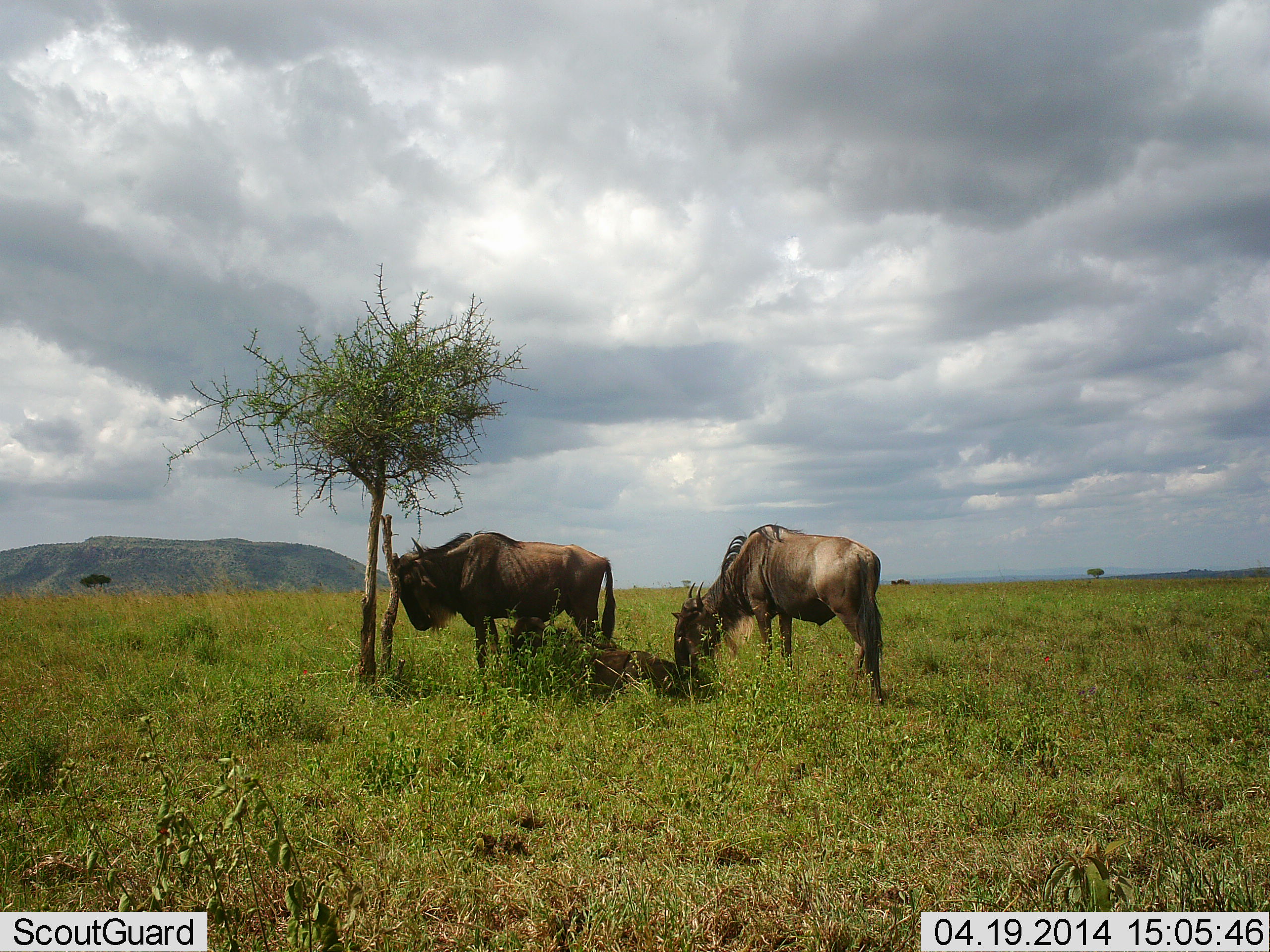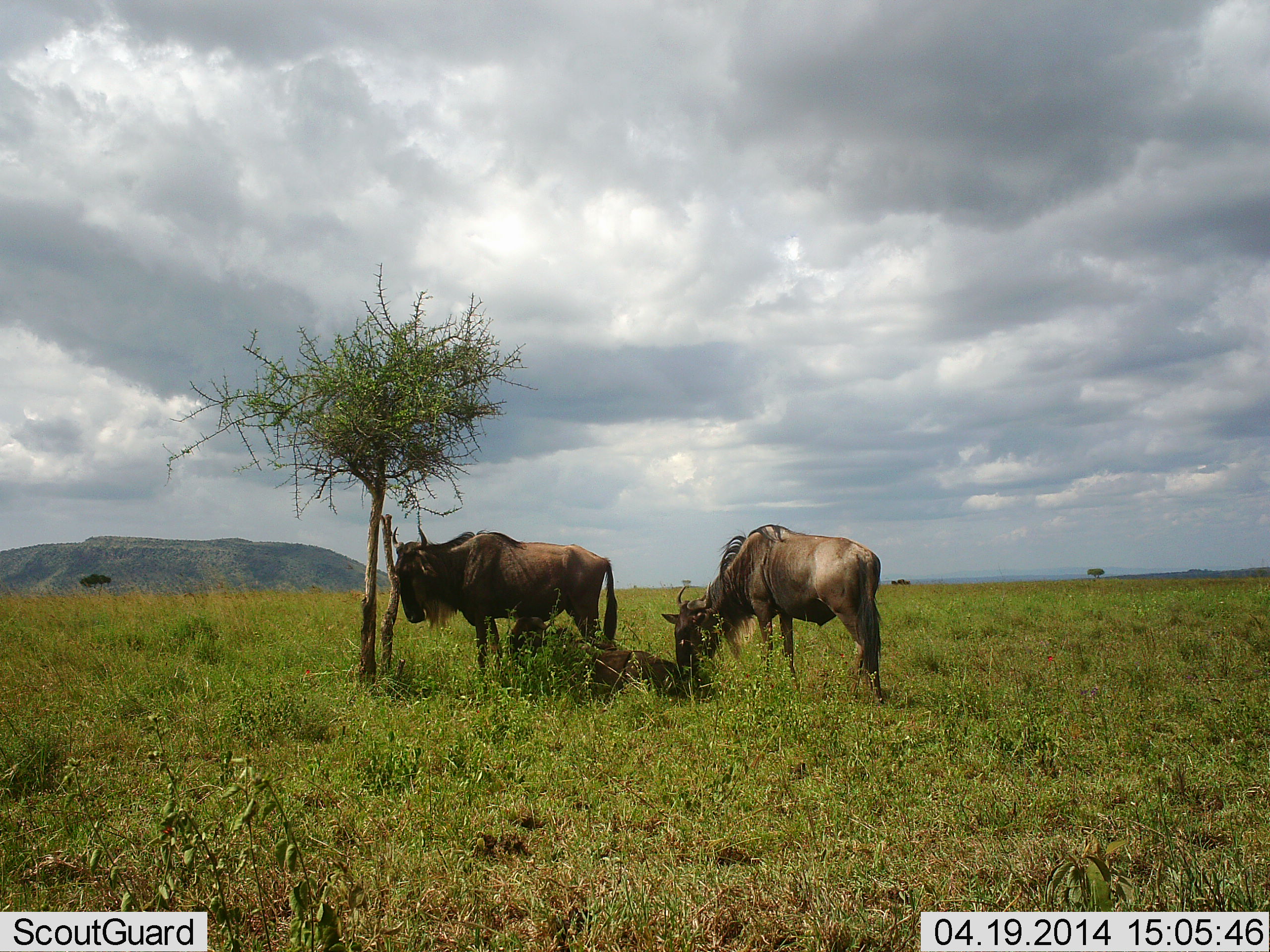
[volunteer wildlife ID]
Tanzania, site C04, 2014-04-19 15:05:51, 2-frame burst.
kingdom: Animalia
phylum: Chordata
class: Mammalia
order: Artiodactyla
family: Bovidae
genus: Connochaetes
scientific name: Connochaetes taurinus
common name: blue wildebeest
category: wildebeest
Wildebeest (blue wildebeest) (Connochaetes taurinus), count 3. Behavior (volunteer vote fractions): standing 70%, resting 70%, moving 0%, interacting 20%. Young present (vote fraction): 0%. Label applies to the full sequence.